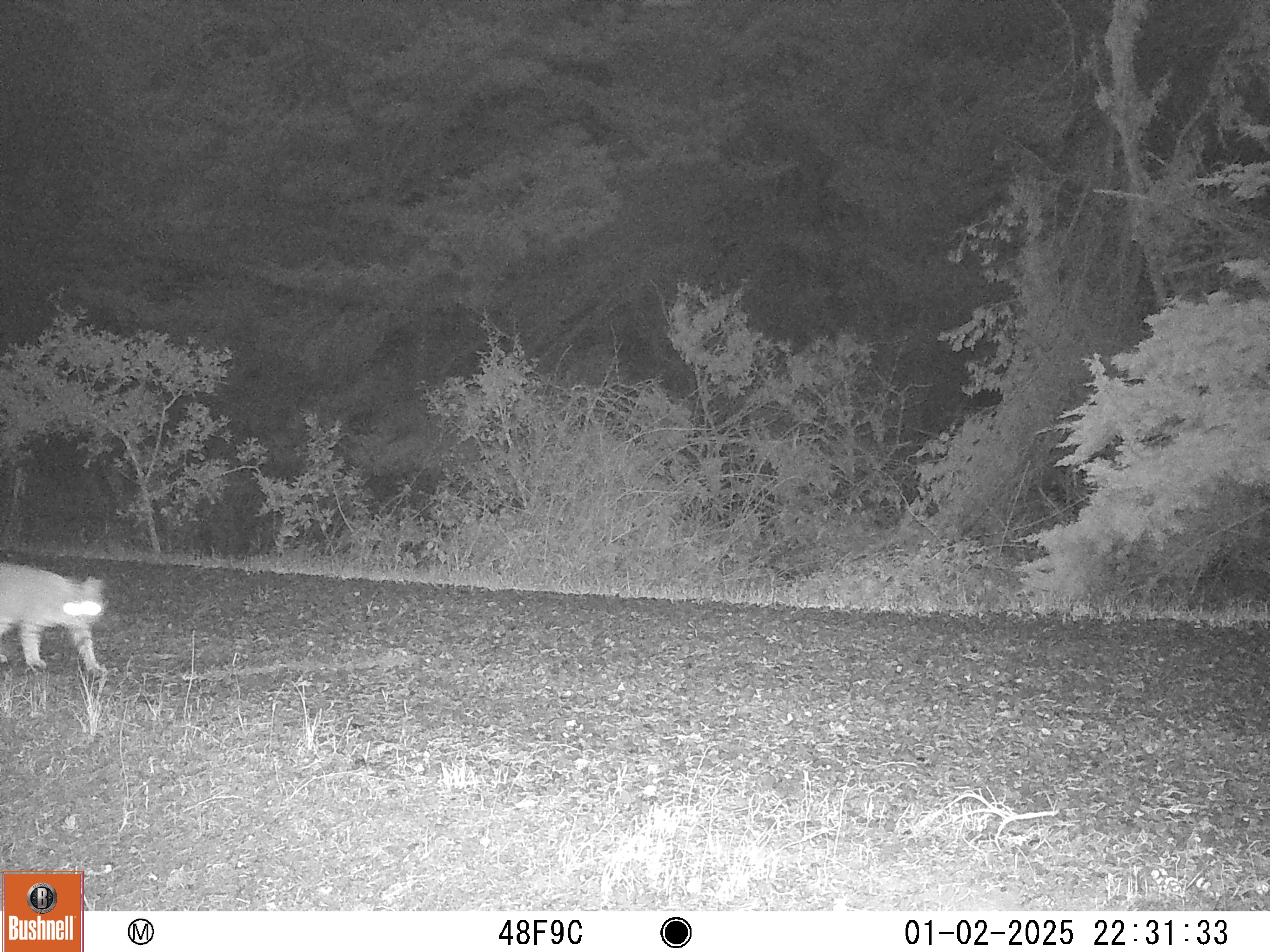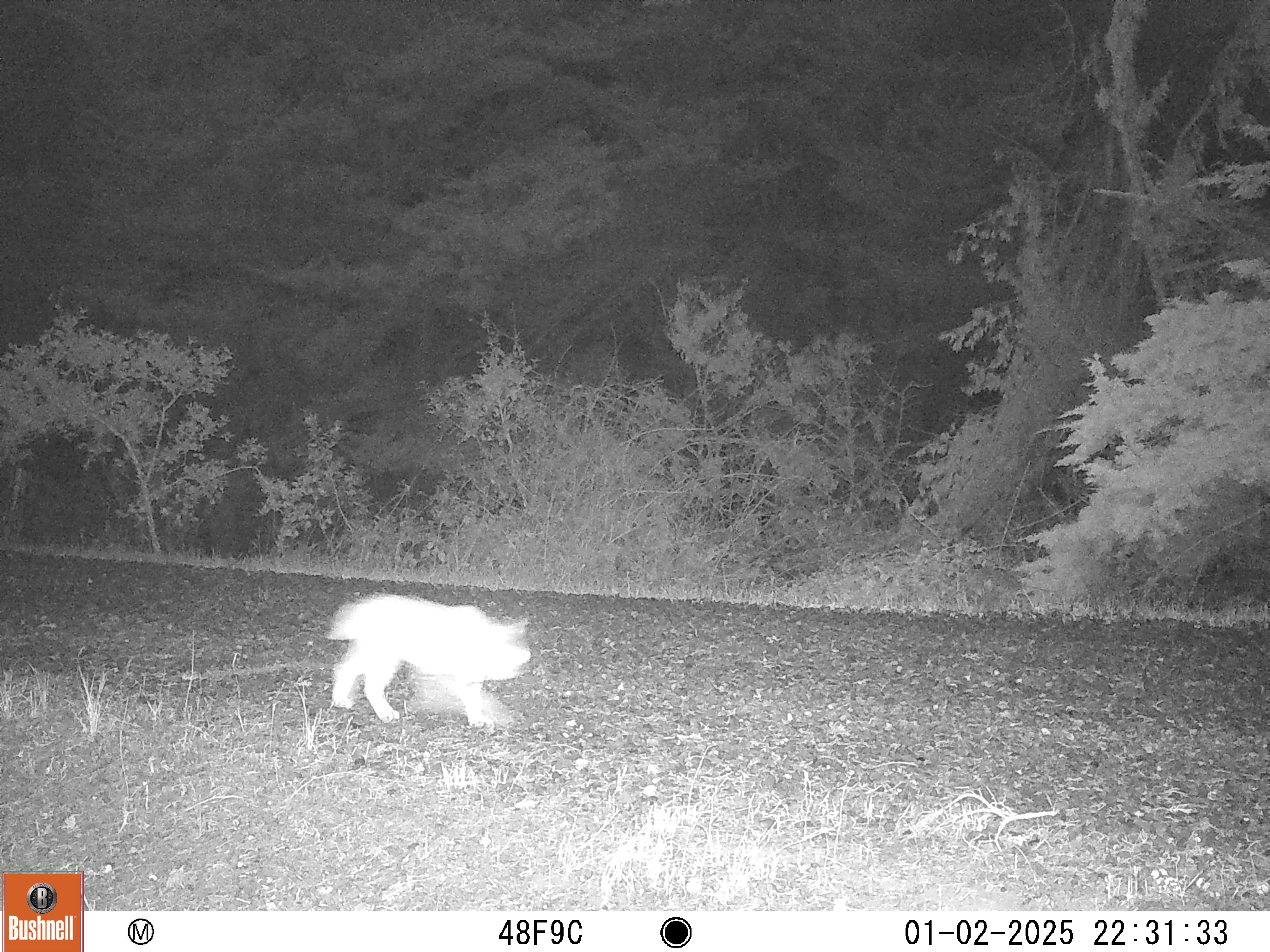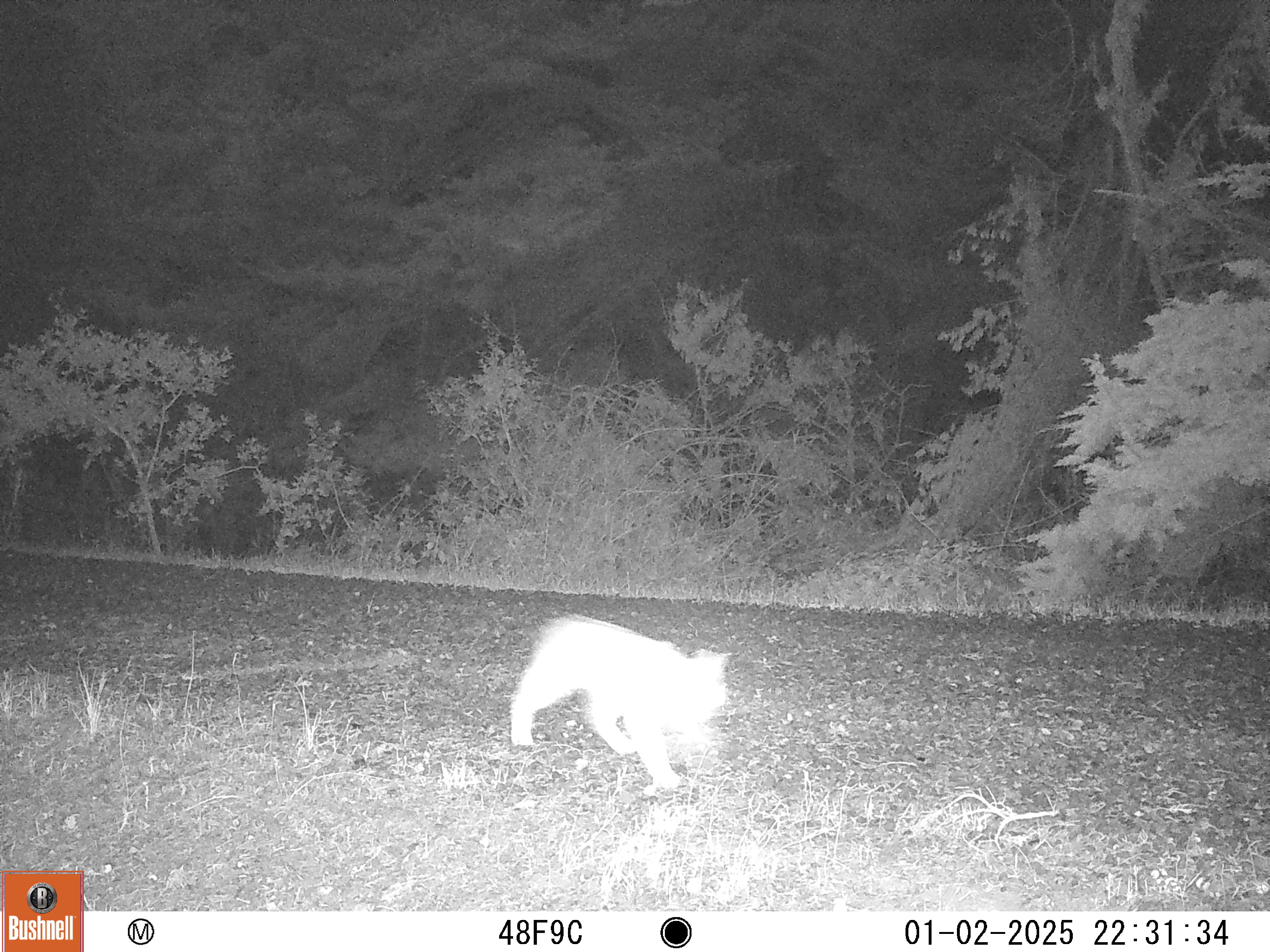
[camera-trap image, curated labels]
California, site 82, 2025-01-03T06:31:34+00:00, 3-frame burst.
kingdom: Animalia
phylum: Chordata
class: Mammalia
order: Carnivora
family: Felidae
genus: Lynx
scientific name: Lynx rufus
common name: bobcat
Bobcat (Lynx rufus).